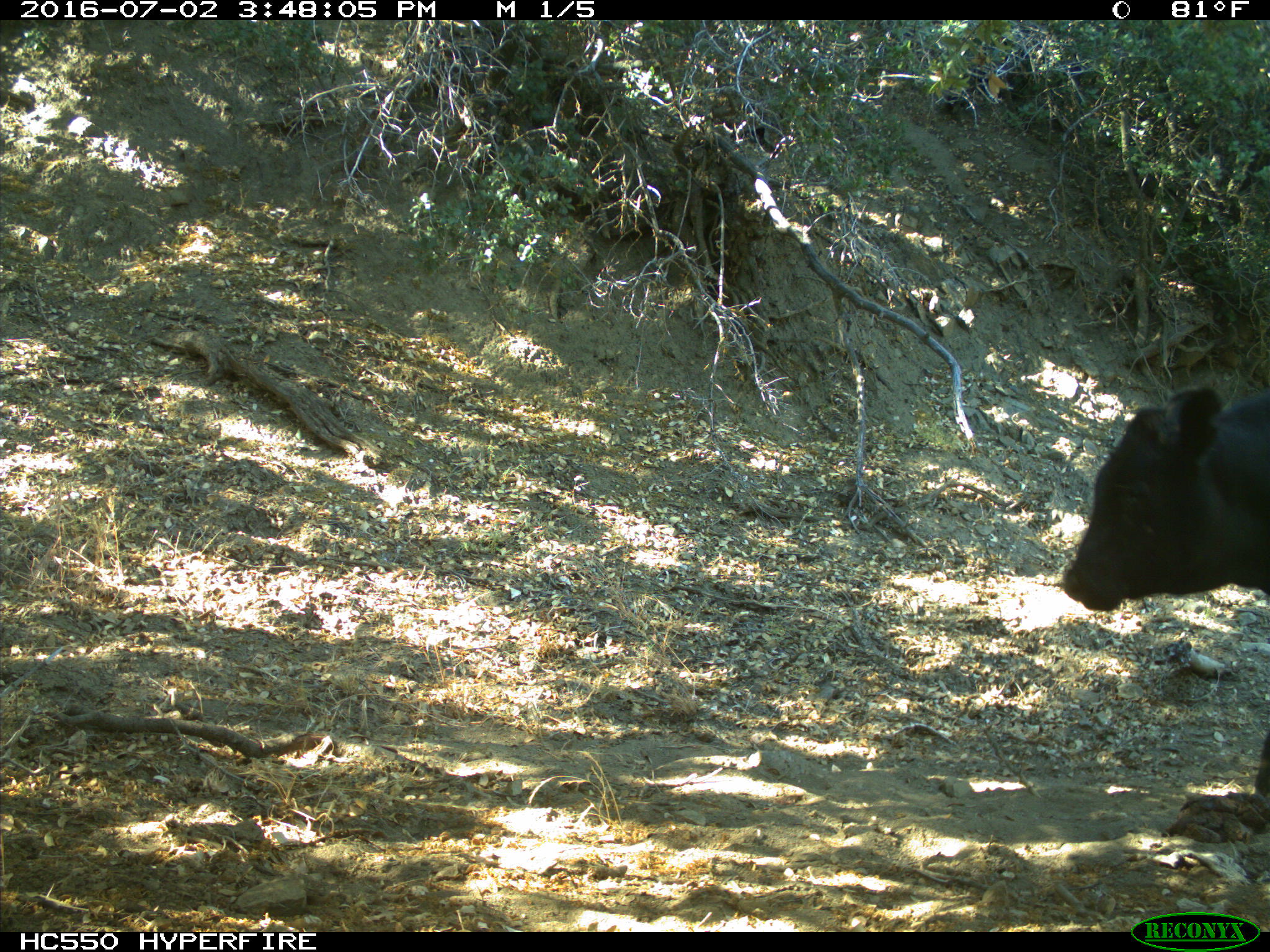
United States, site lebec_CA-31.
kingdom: Animalia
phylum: Chordata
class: Mammalia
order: Artiodactyla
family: Bovidae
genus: Bos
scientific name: Bos taurus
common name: domestic cow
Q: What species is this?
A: Bos taurus (domestic cow).